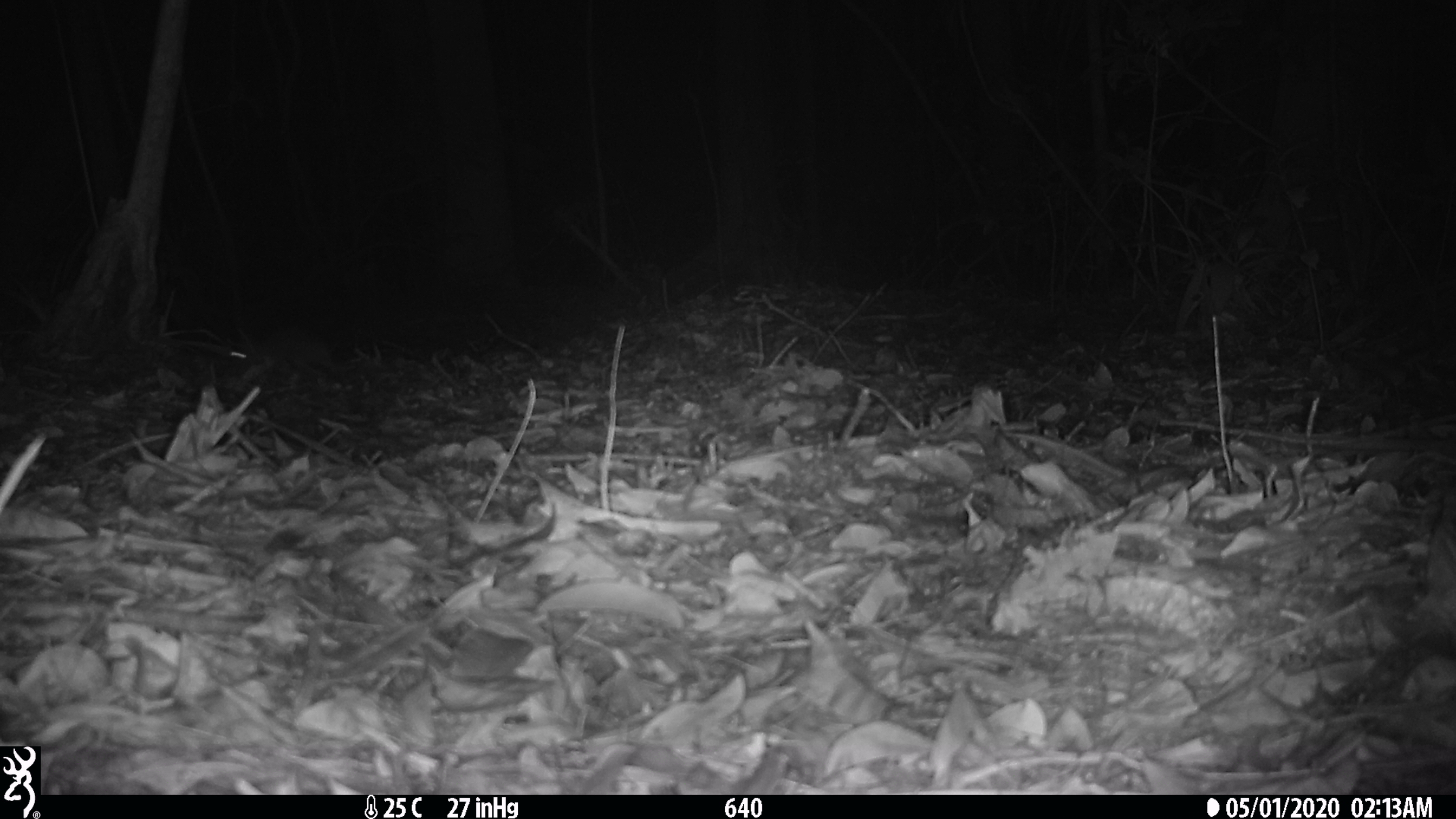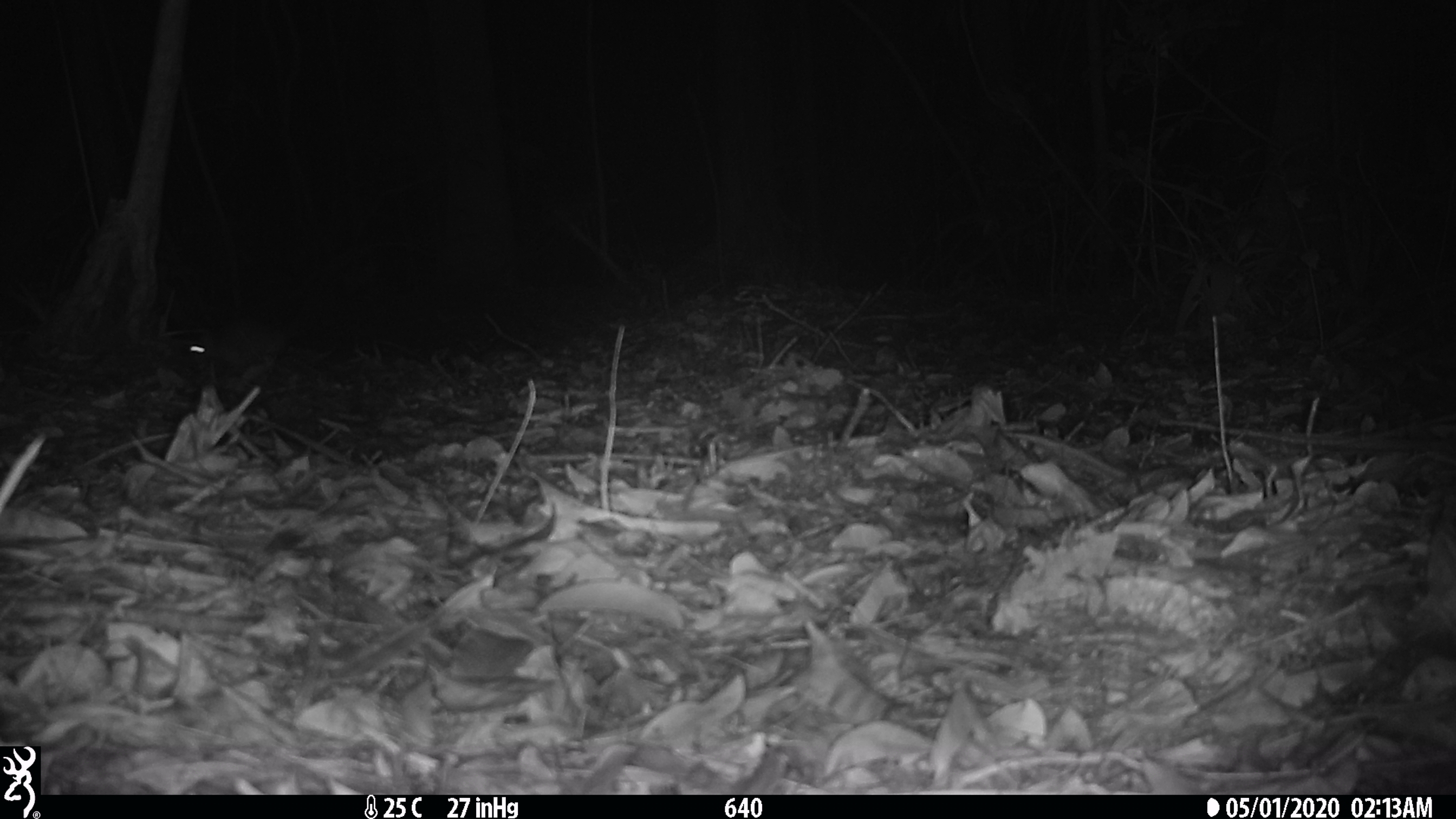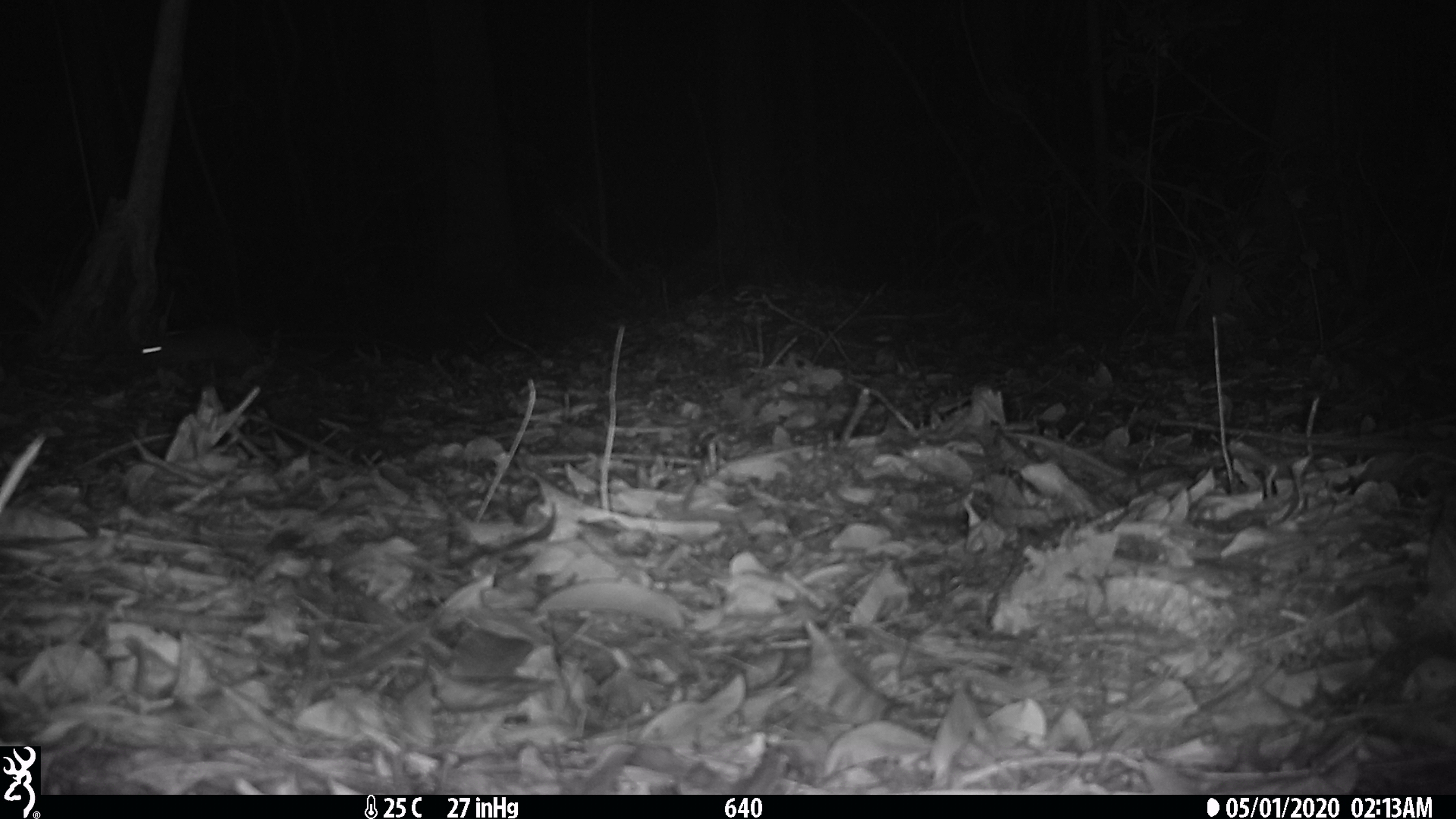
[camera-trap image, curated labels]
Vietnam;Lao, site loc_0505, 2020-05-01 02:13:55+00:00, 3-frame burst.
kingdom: Animalia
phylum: Chordata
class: Mammalia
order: Rodentia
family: Muridae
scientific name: Muridae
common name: old-world mice and rats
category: unidentified murid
Unidentified murid (old-world mice and rats) (Muridae). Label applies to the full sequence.